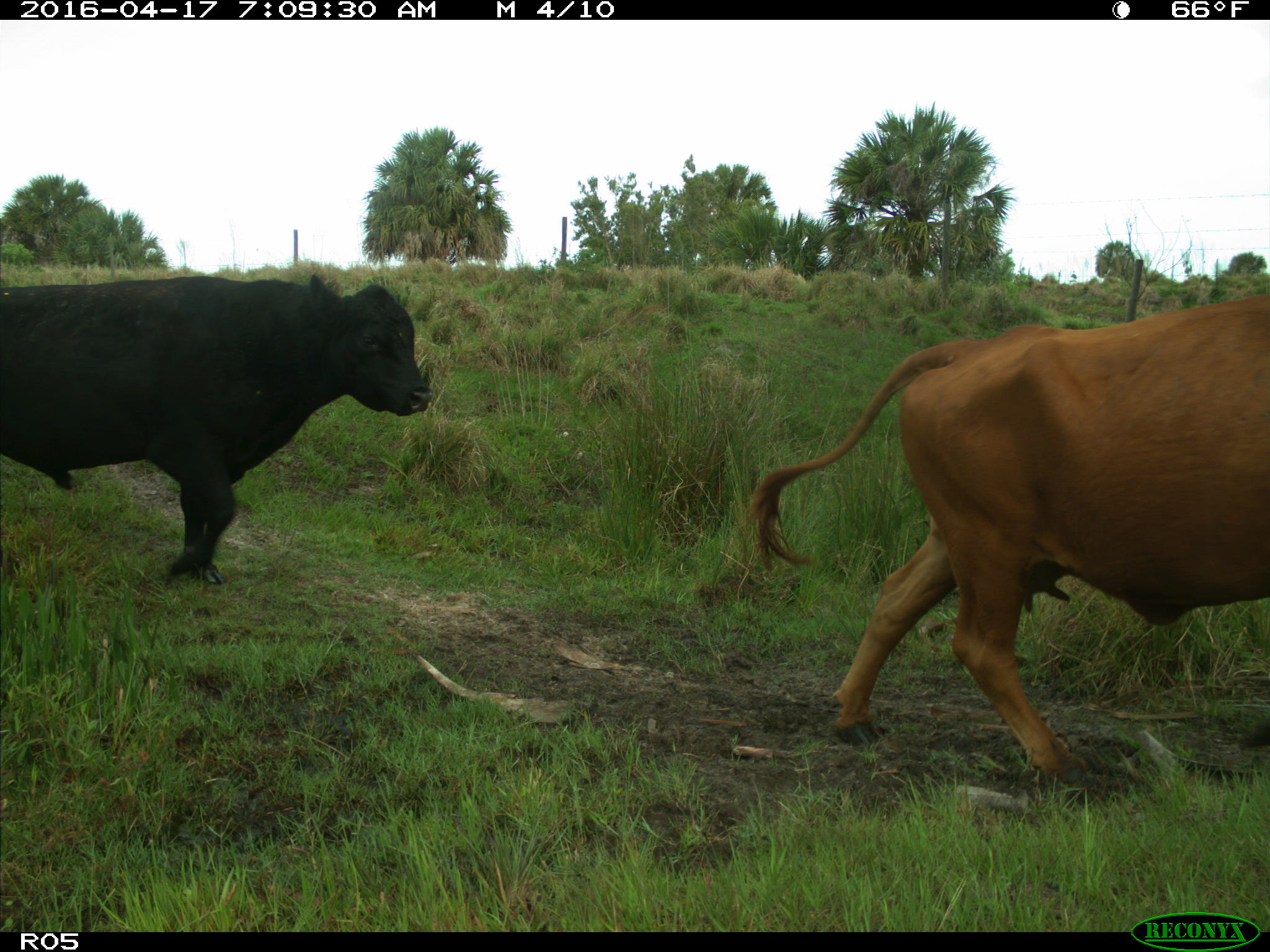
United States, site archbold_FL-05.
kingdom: Animalia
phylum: Chordata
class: Mammalia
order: Artiodactyla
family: Bovidae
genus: Bos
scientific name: Bos taurus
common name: domestic cow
Bos taurus (domestic cow).